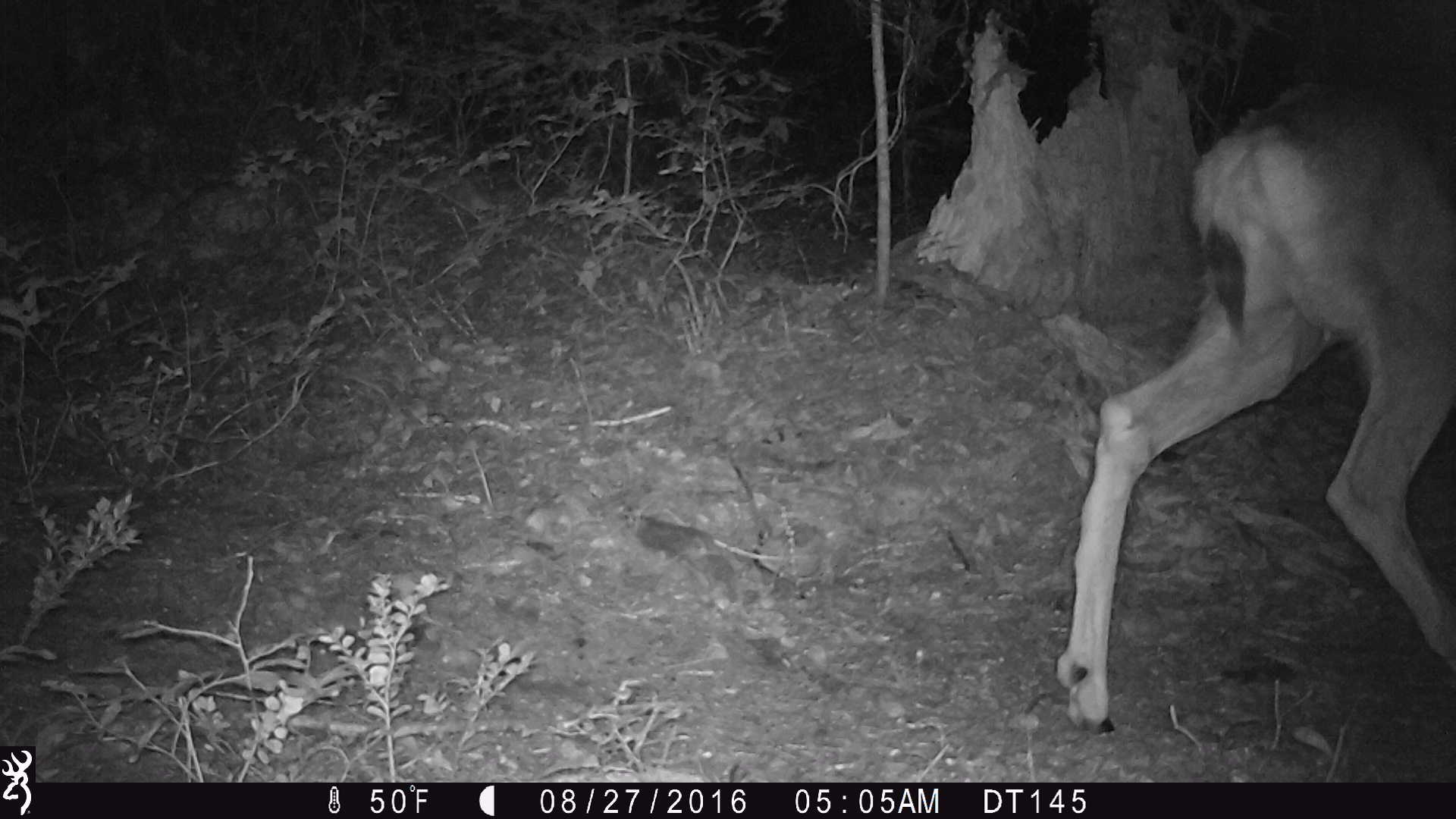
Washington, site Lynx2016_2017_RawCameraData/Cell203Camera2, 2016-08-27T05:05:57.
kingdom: Animalia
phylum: Chordata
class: Mammalia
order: Artiodactyla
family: Cervidae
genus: Odocoileus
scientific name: Odocoileus hemionus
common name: mule deer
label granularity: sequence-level